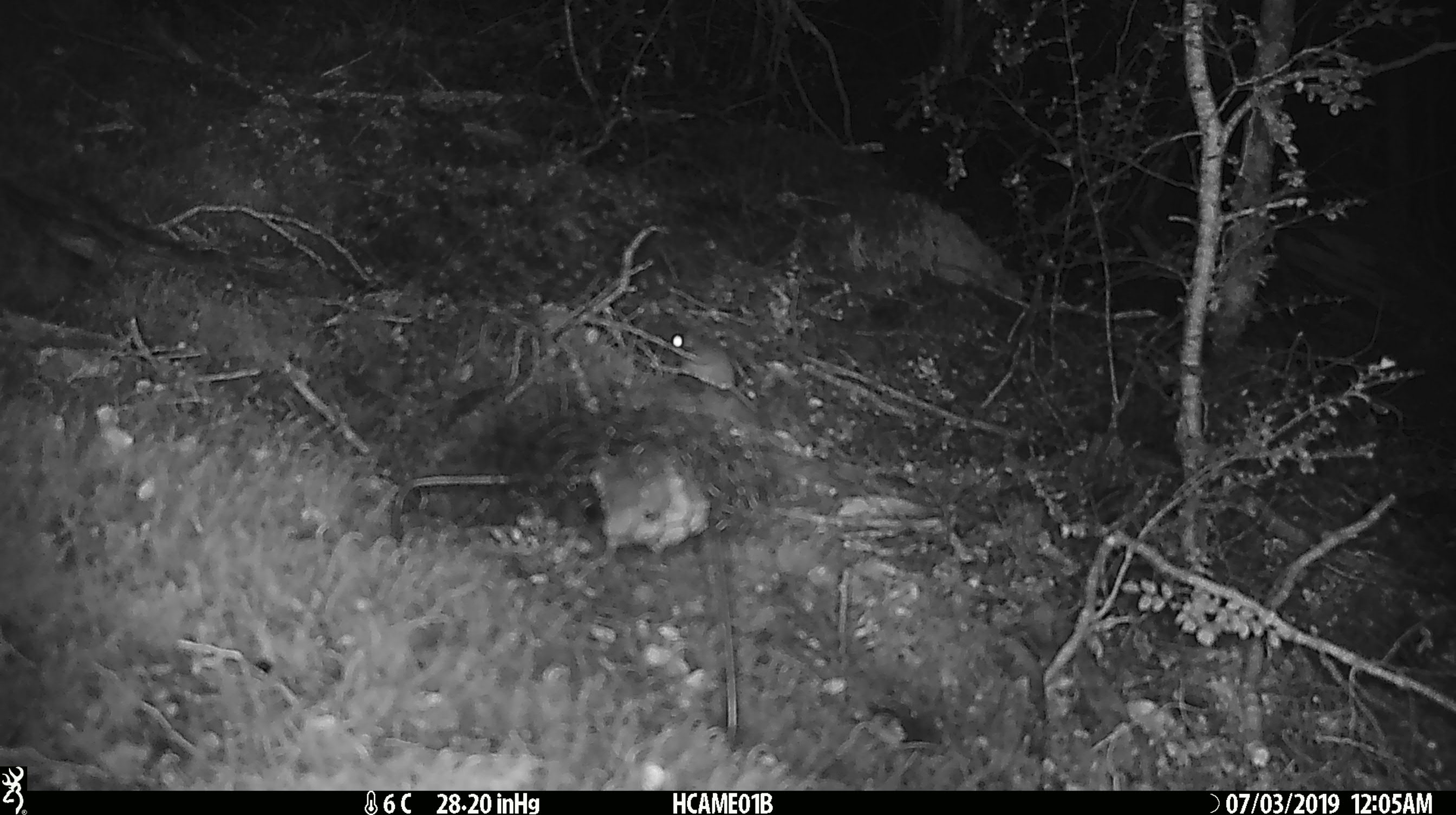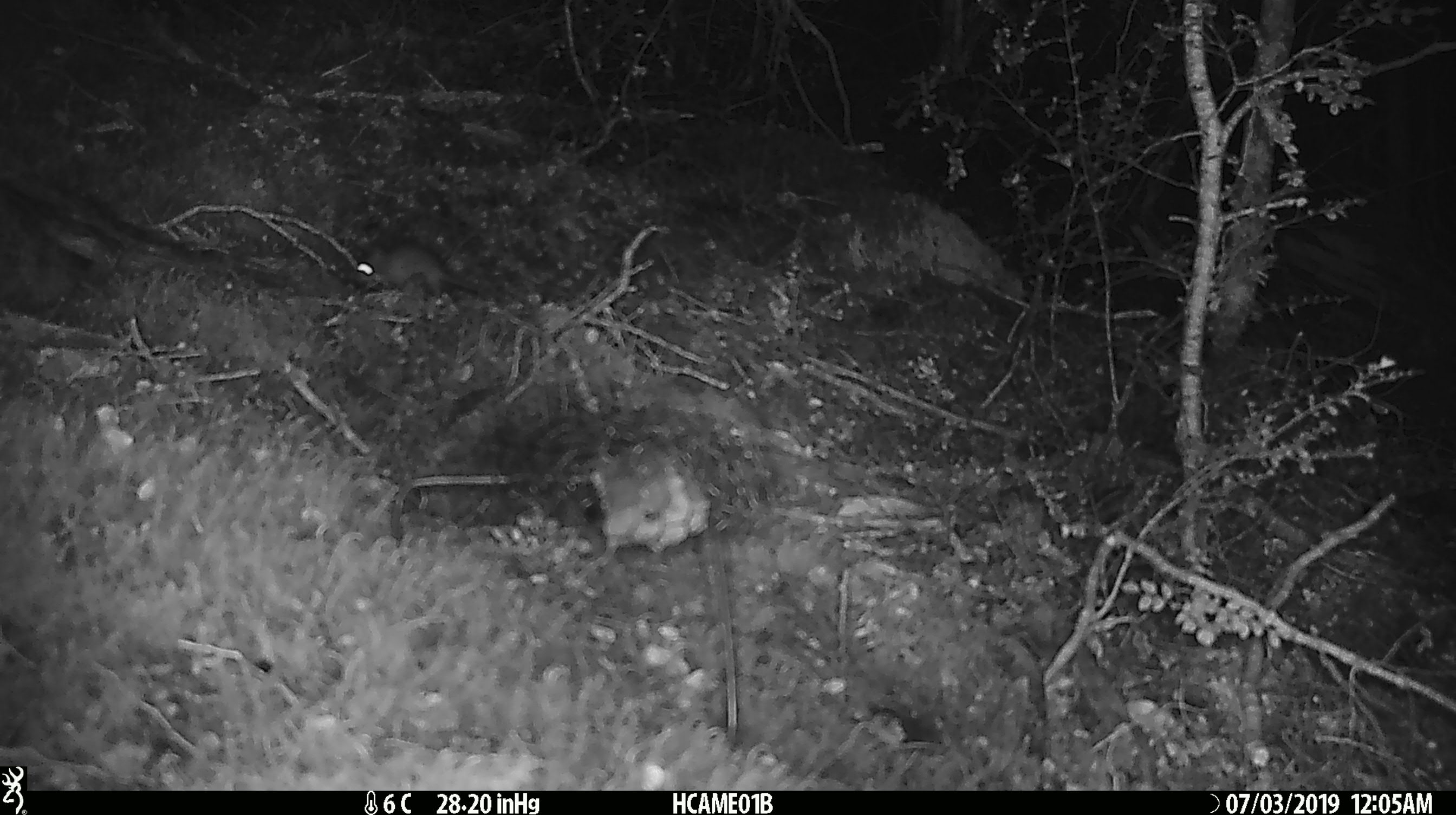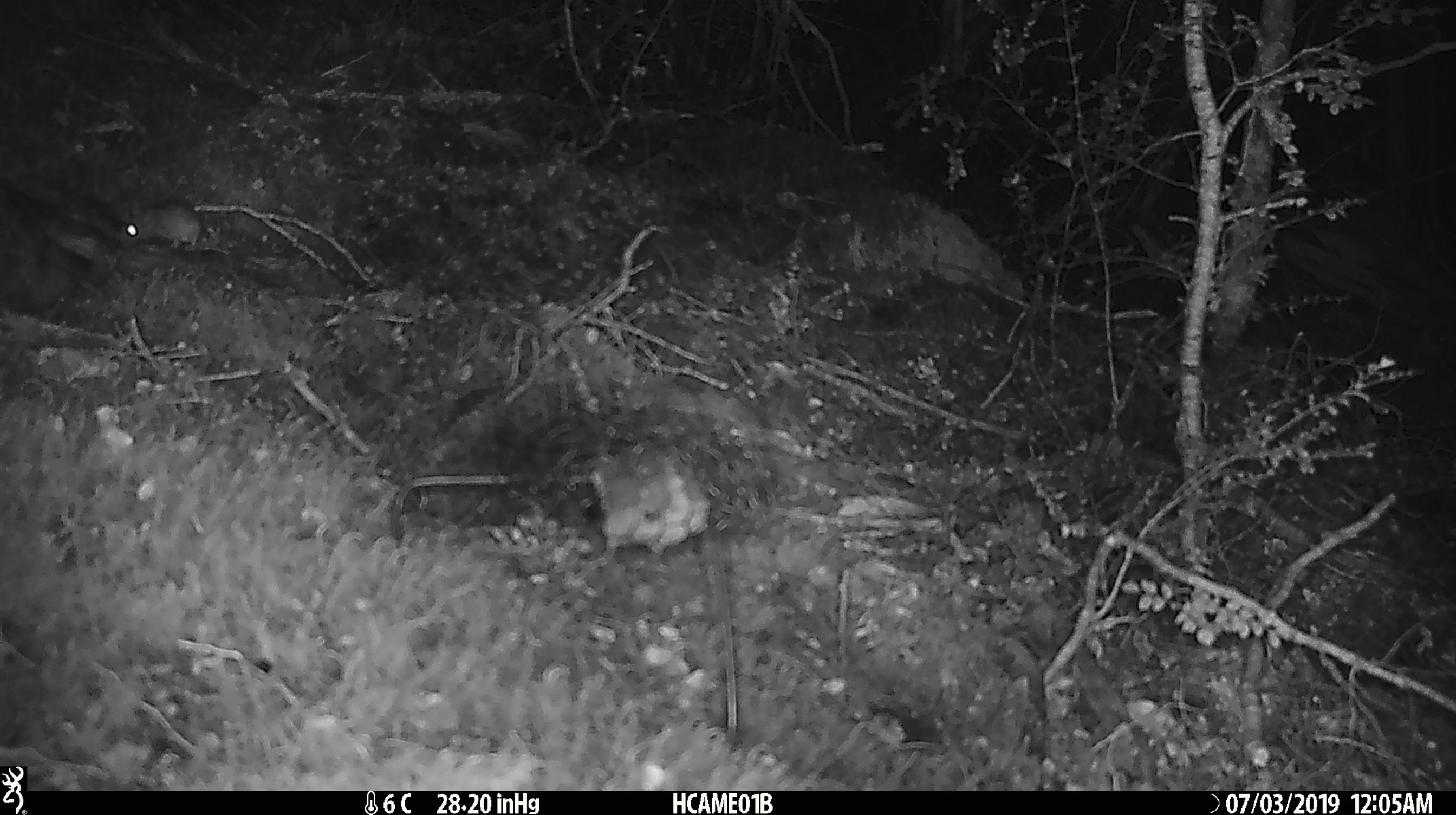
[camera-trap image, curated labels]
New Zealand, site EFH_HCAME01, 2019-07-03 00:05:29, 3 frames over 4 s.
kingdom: Animalia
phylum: Chordata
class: Mammalia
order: Rodentia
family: Muridae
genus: Mus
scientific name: Mus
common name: mouse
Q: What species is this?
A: Mouse (Mus).